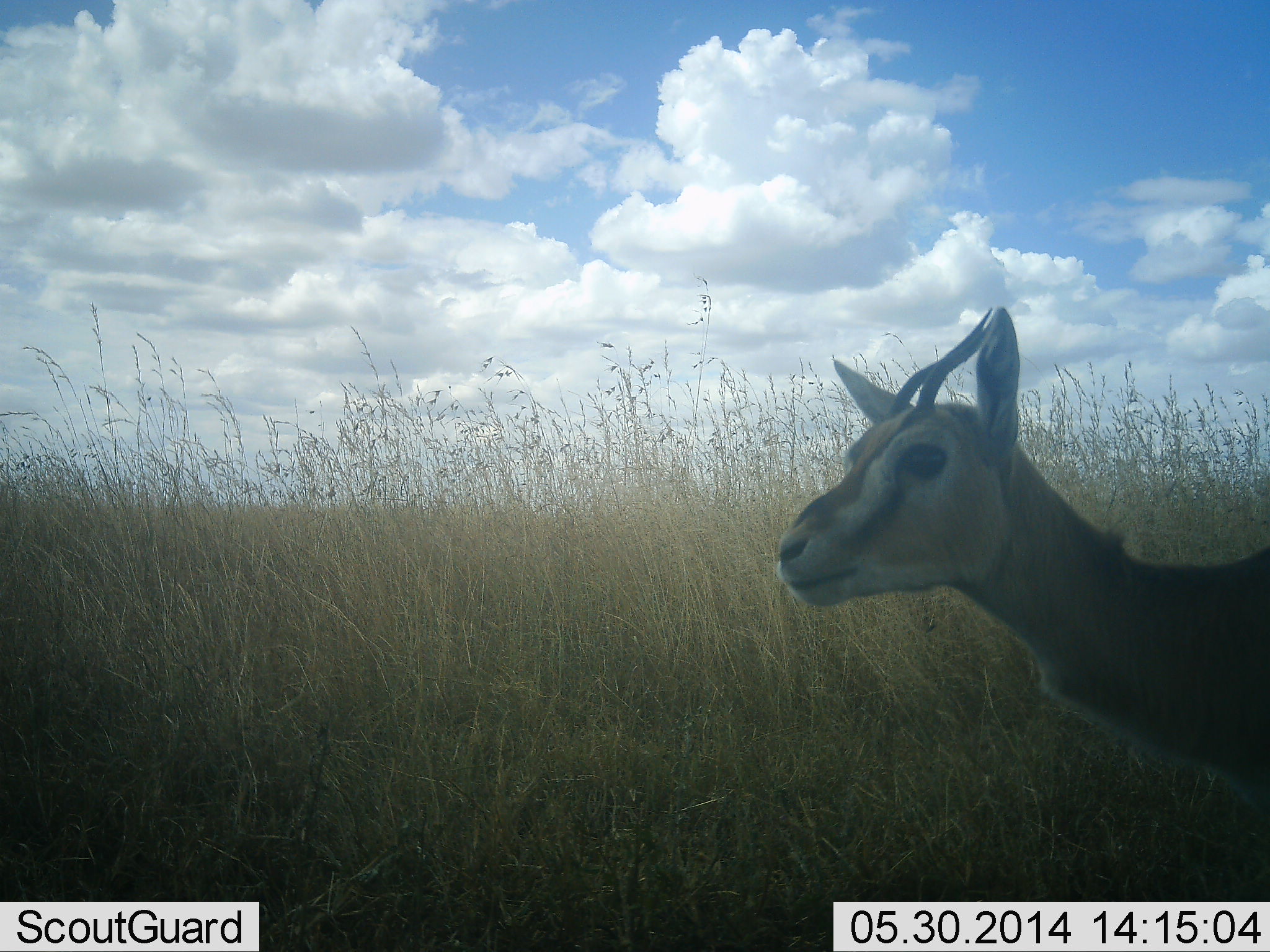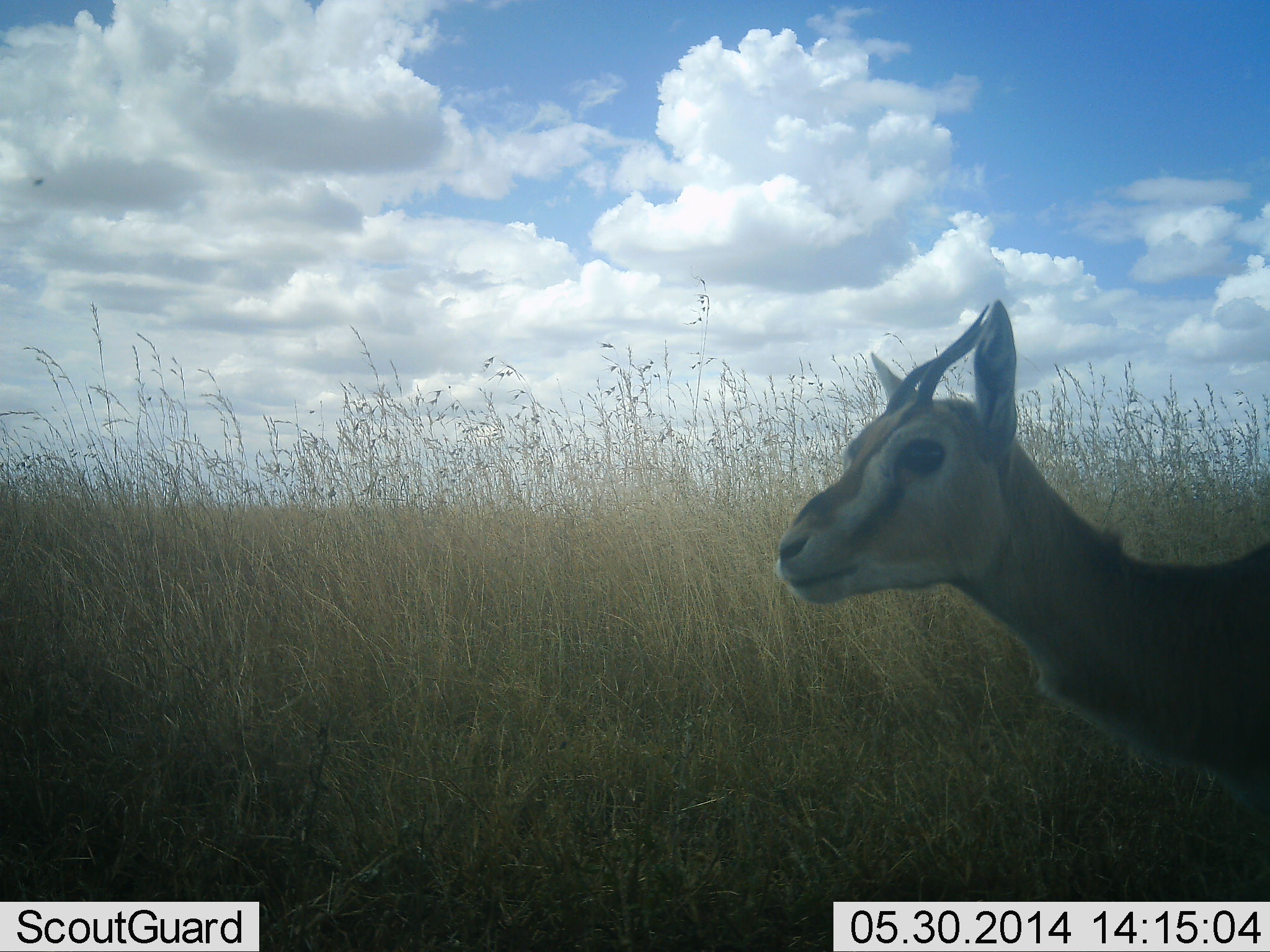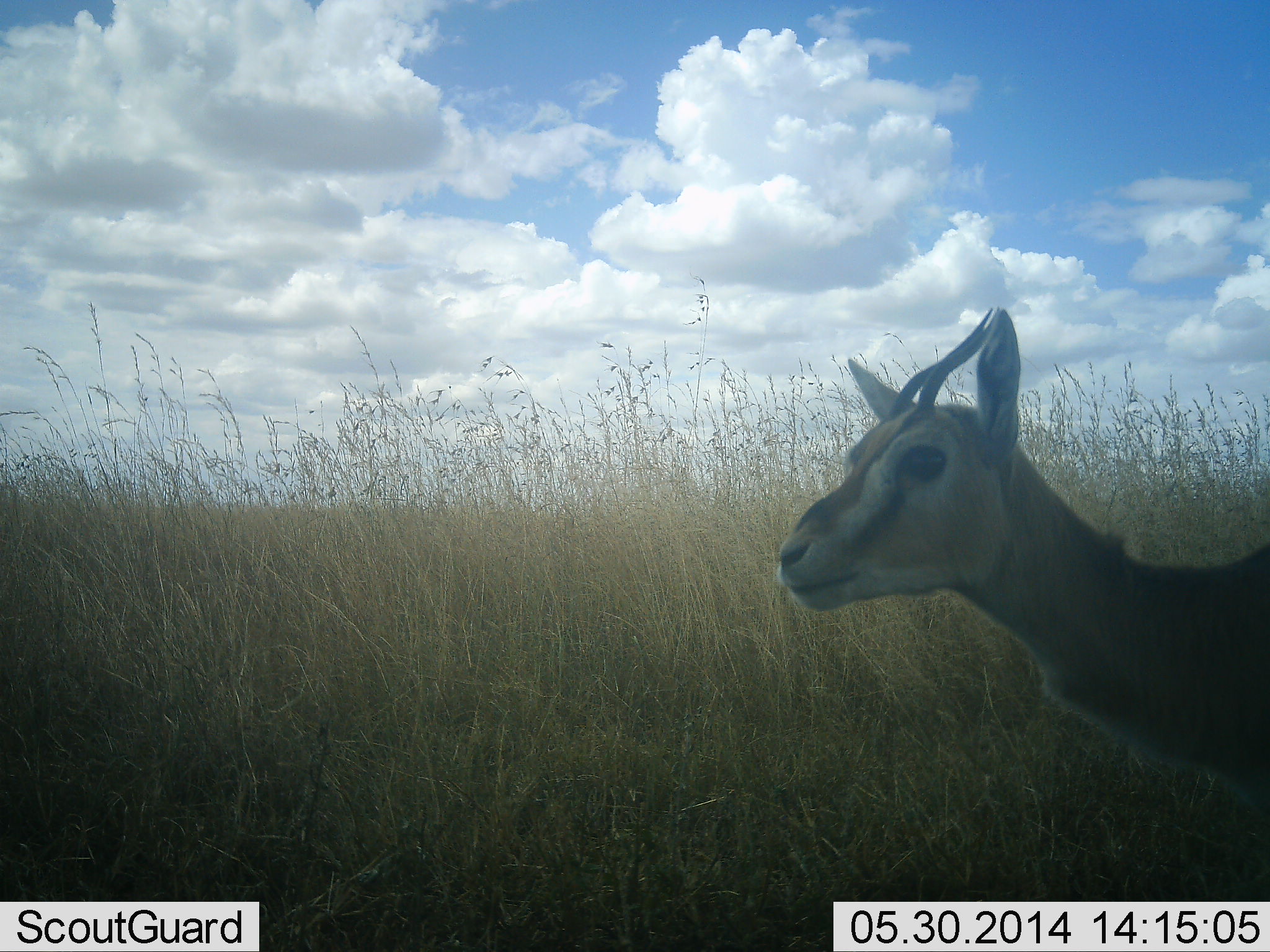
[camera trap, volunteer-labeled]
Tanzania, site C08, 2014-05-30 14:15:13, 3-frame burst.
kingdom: Animalia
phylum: Chordata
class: Mammalia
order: Artiodactyla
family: Bovidae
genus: Eudorcas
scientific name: Eudorcas thomsonii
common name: thomson's gazelle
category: gazellethomsons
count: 1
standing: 90%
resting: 0%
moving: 0%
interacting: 10%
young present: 0%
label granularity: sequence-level